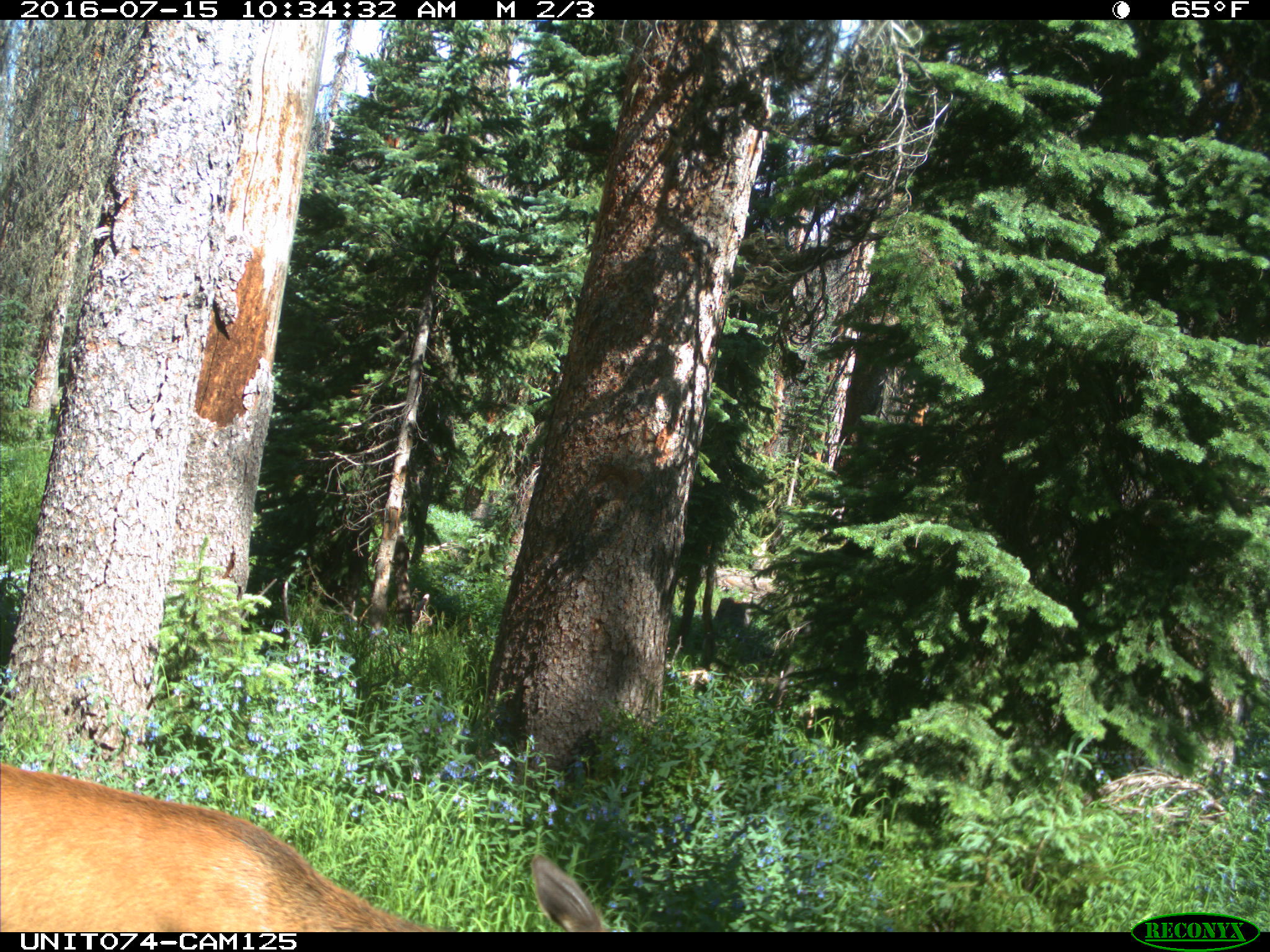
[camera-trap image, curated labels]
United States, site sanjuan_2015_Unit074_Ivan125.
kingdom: Animalia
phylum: Chordata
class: Mammalia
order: Artiodactyla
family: Cervidae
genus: Cervus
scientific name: Cervus elaphus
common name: red deer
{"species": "Cervus elaphus (red deer)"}